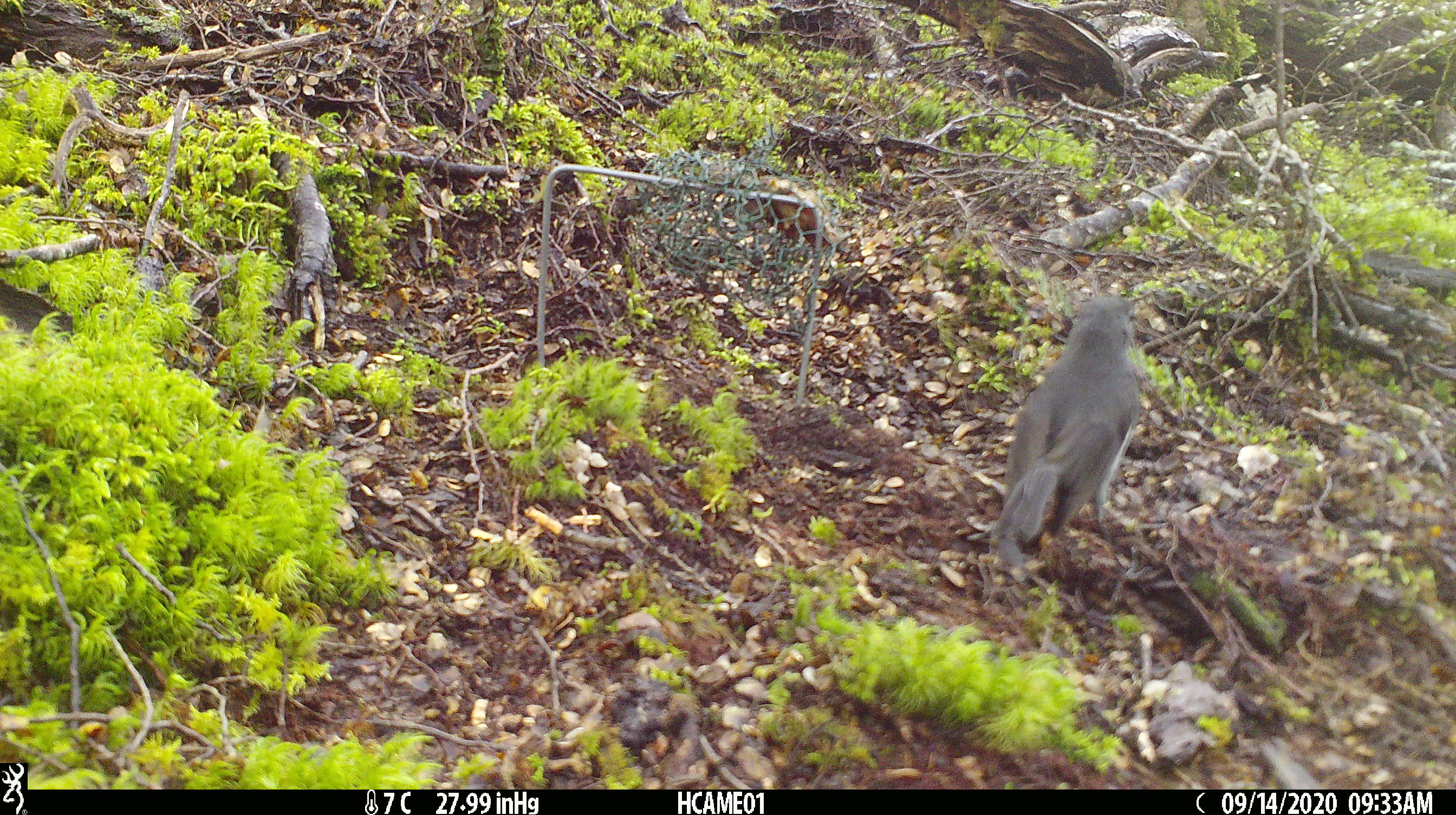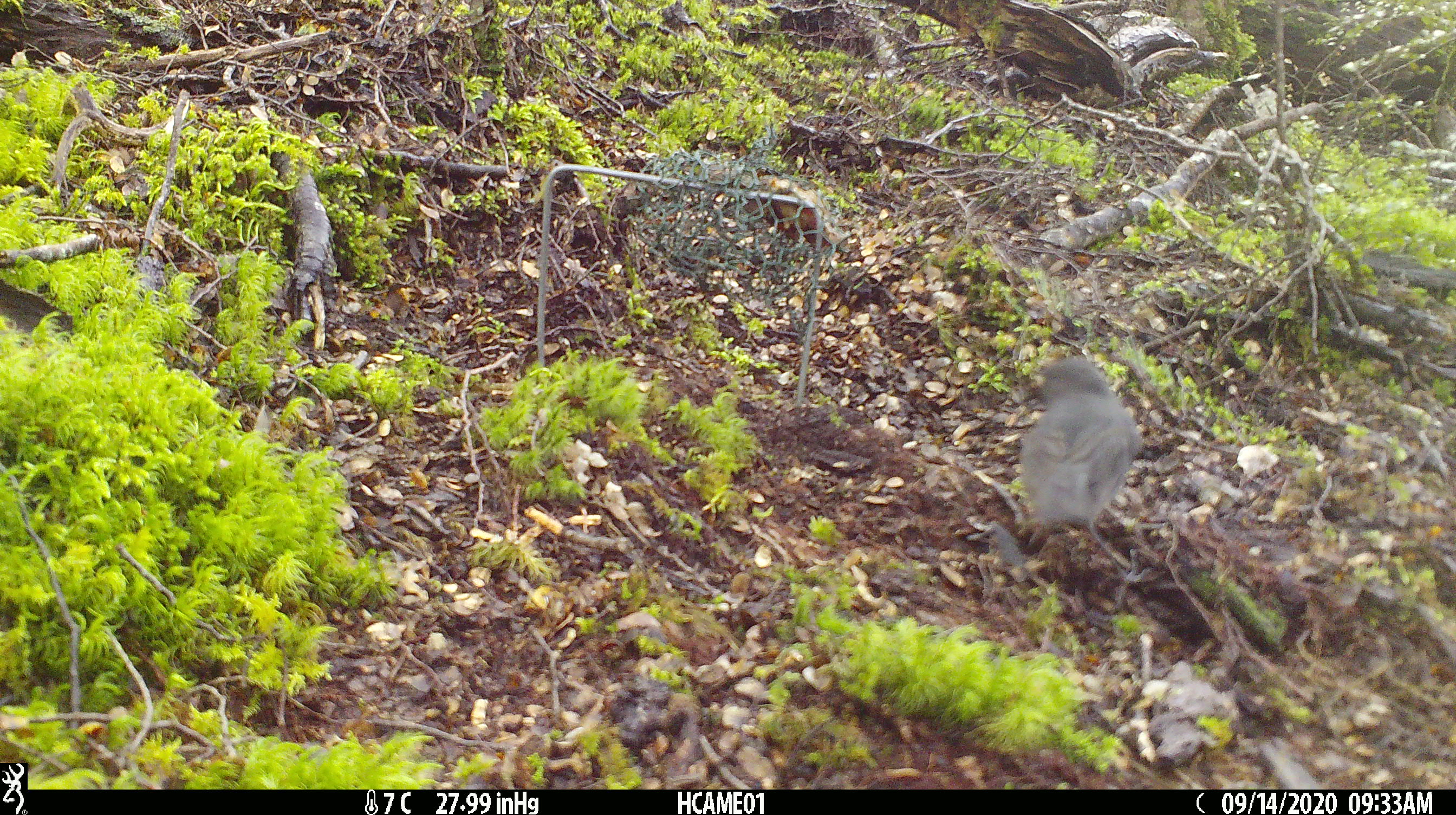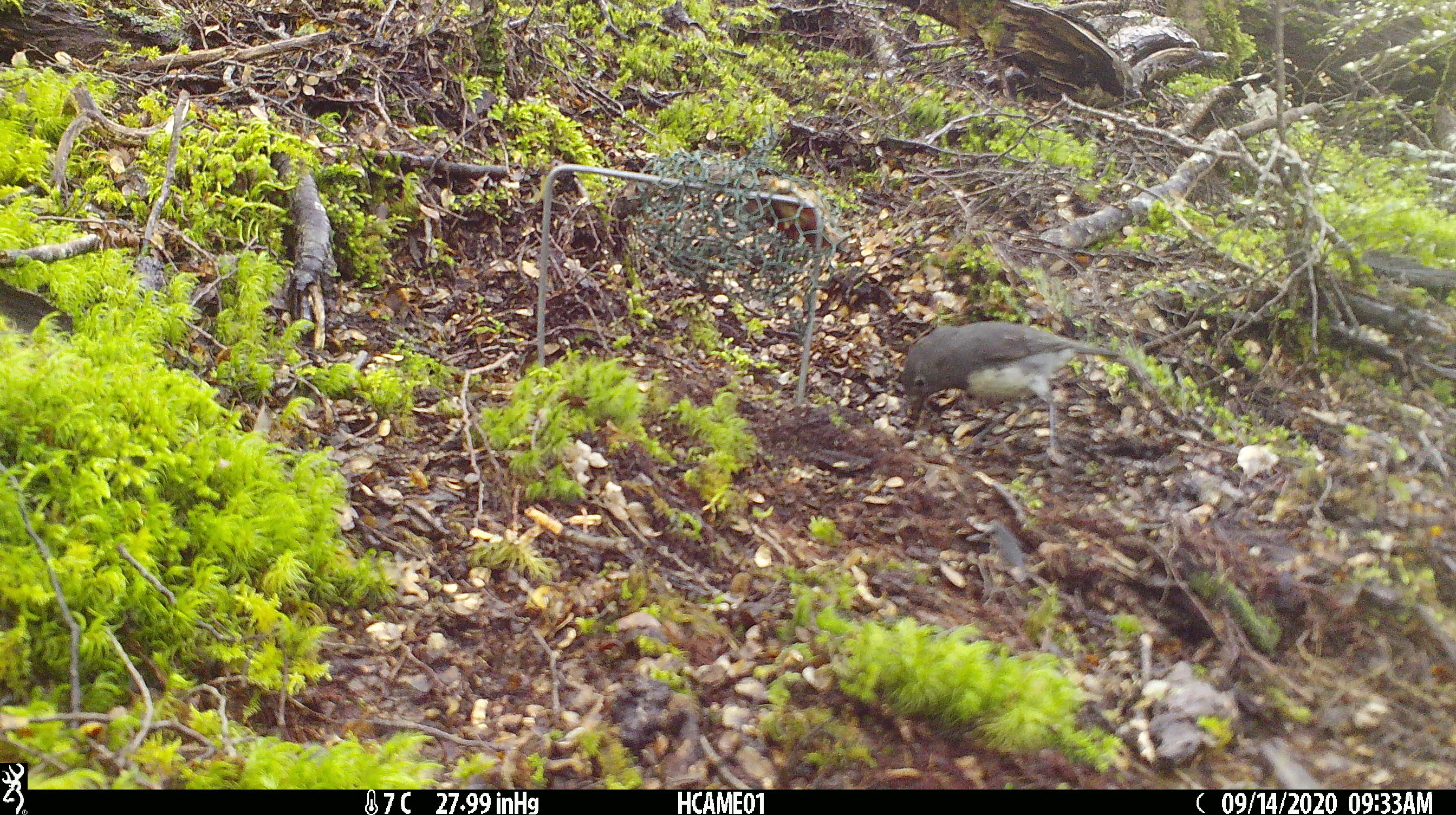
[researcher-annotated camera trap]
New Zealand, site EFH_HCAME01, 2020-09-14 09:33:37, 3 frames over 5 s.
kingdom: Animalia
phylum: Chordata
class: Aves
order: Passeriformes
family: Petroicidae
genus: Petroica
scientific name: Petroica australis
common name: new zealand robin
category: robin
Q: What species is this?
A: Robin (new zealand robin) (Petroica australis).